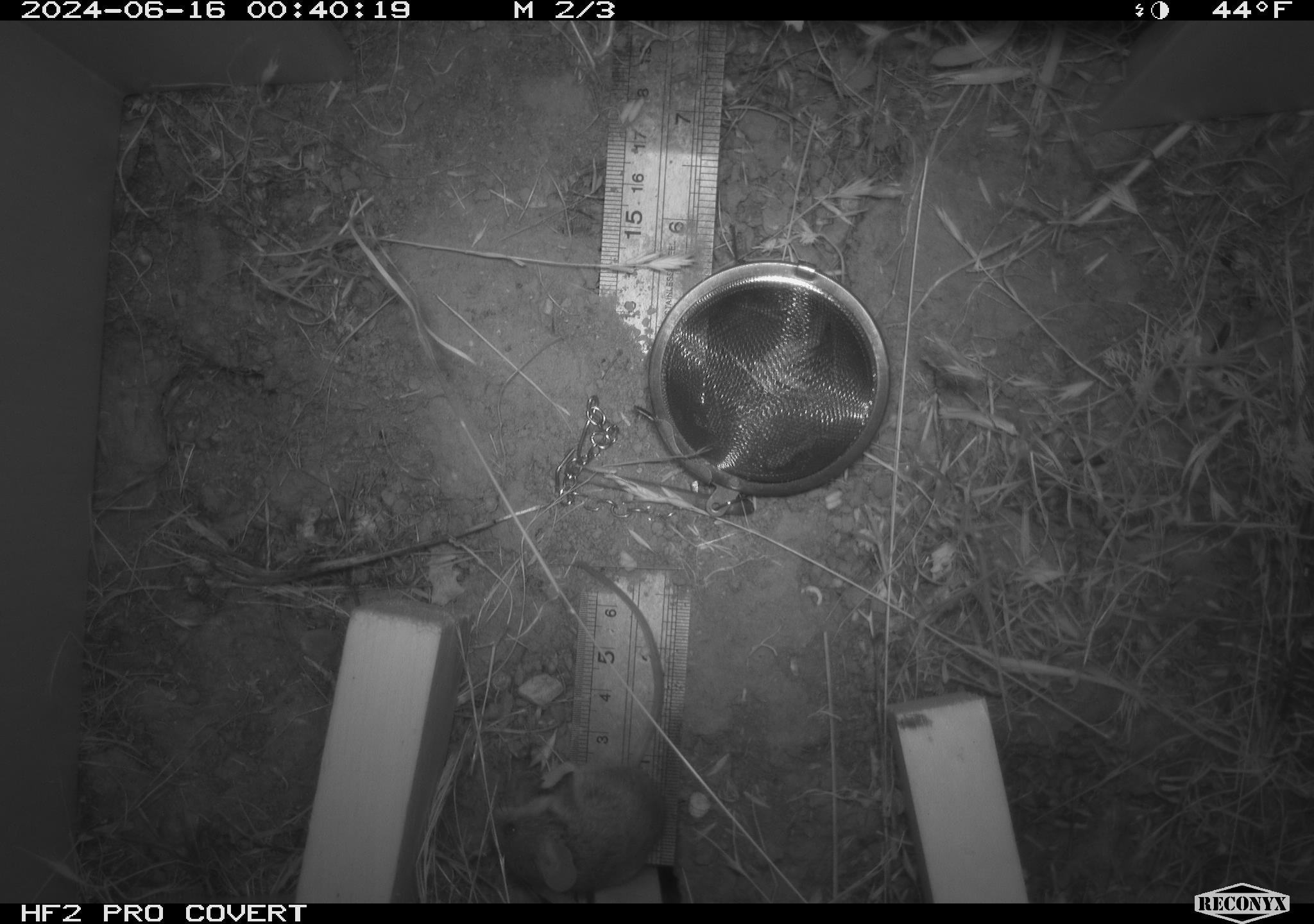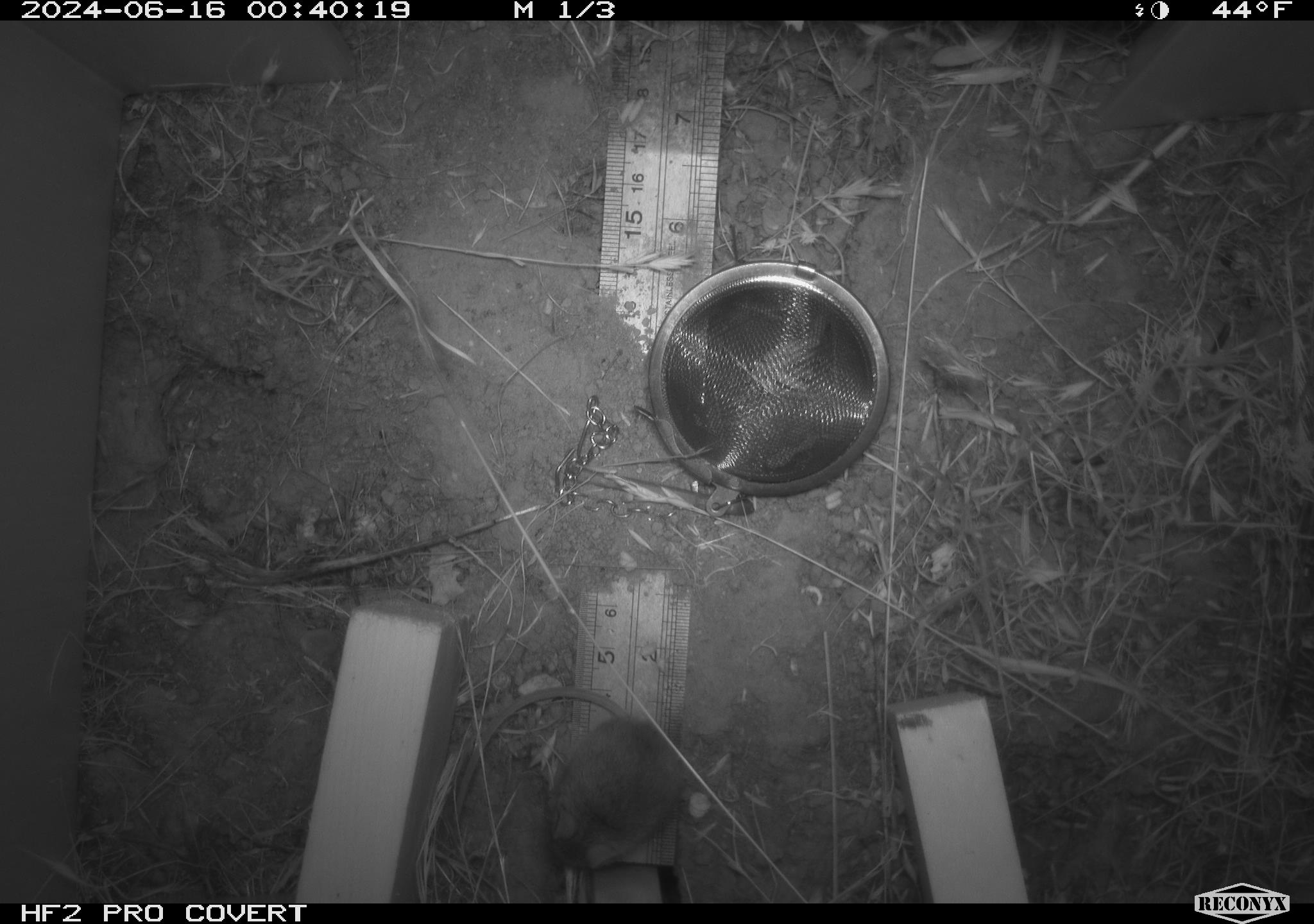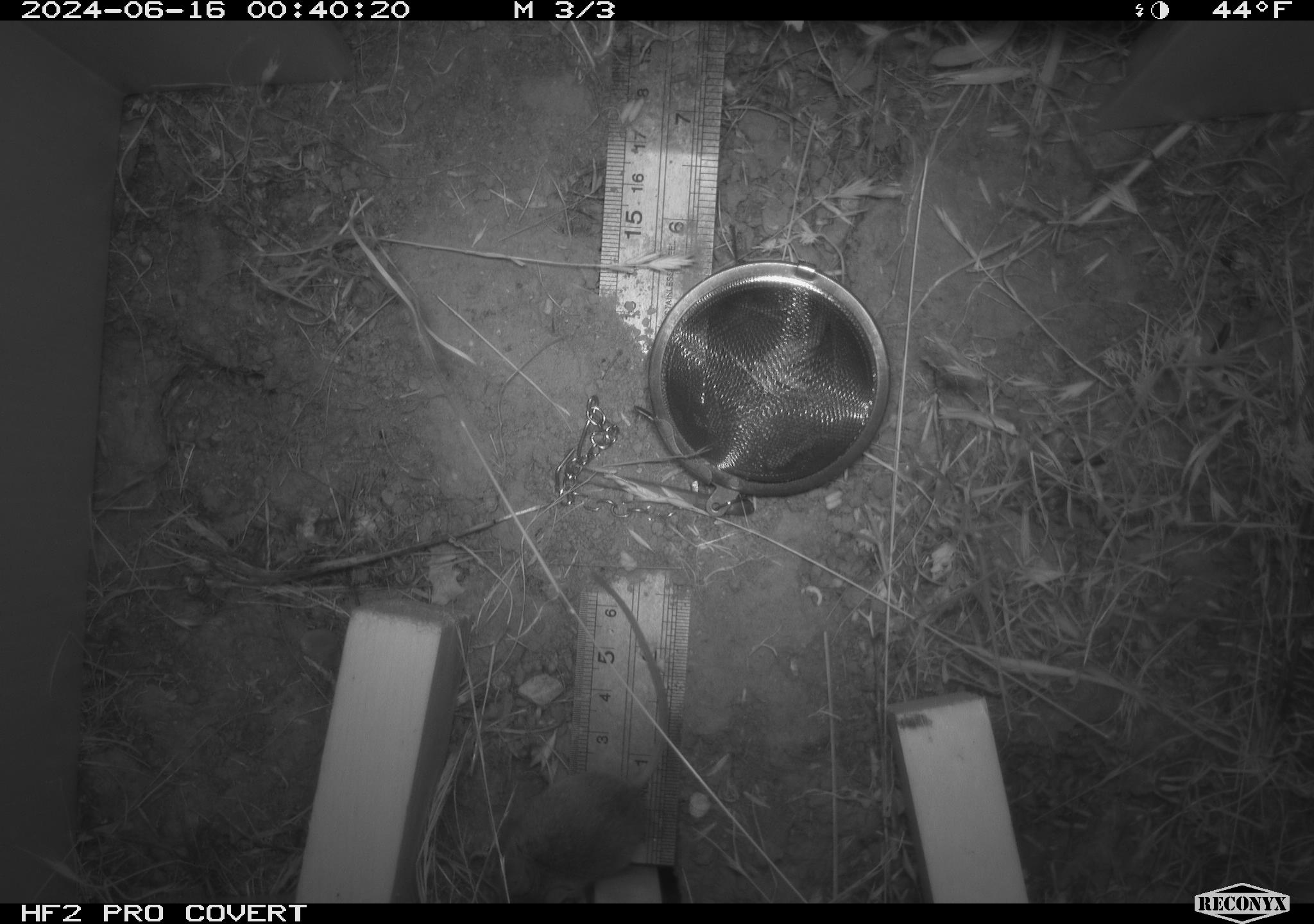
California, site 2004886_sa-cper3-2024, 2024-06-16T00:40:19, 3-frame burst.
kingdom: Animalia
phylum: Chordata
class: Mammalia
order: Rodentia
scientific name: Rodentia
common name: rodent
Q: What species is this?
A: Rodent (Rodentia).